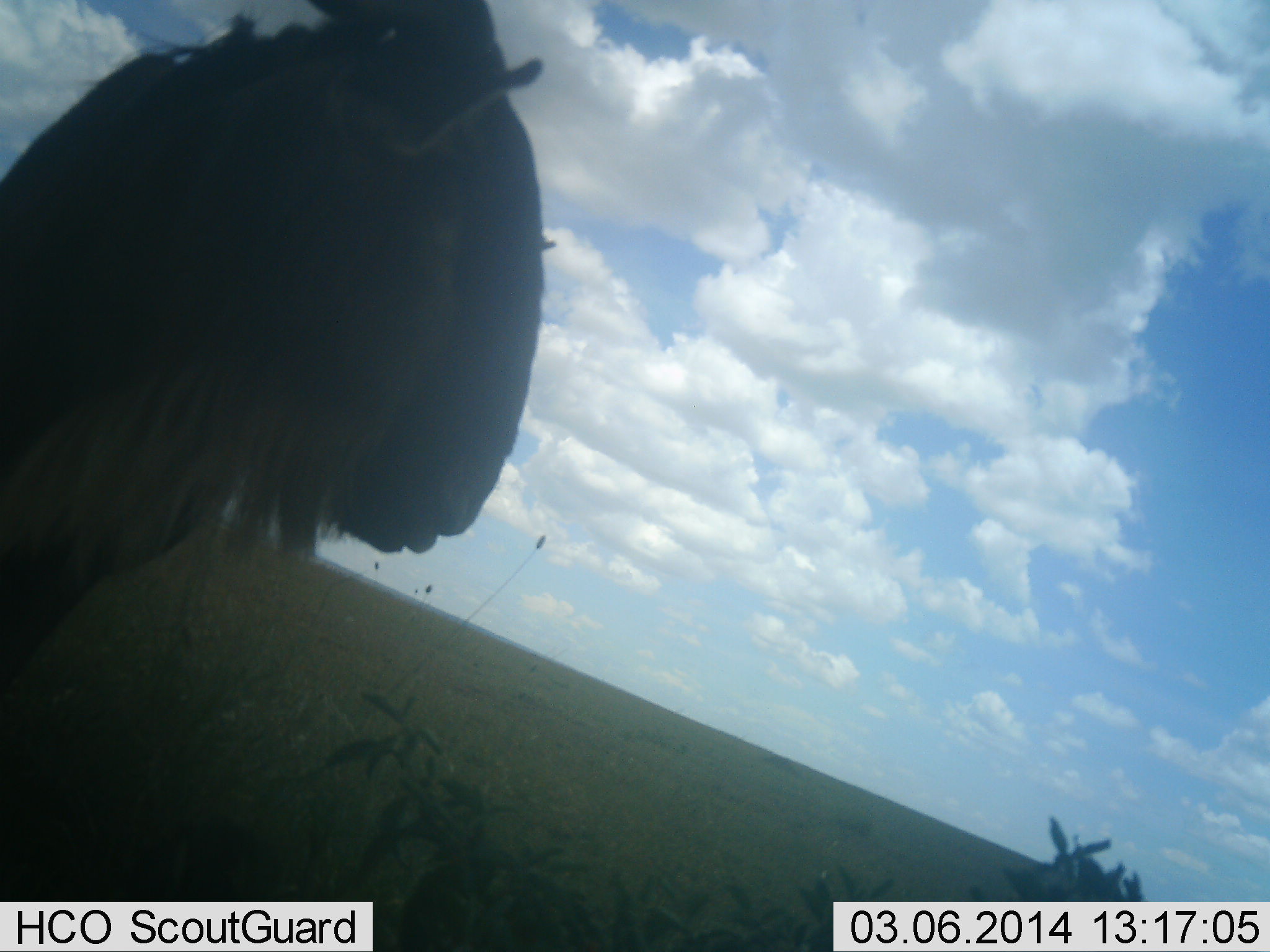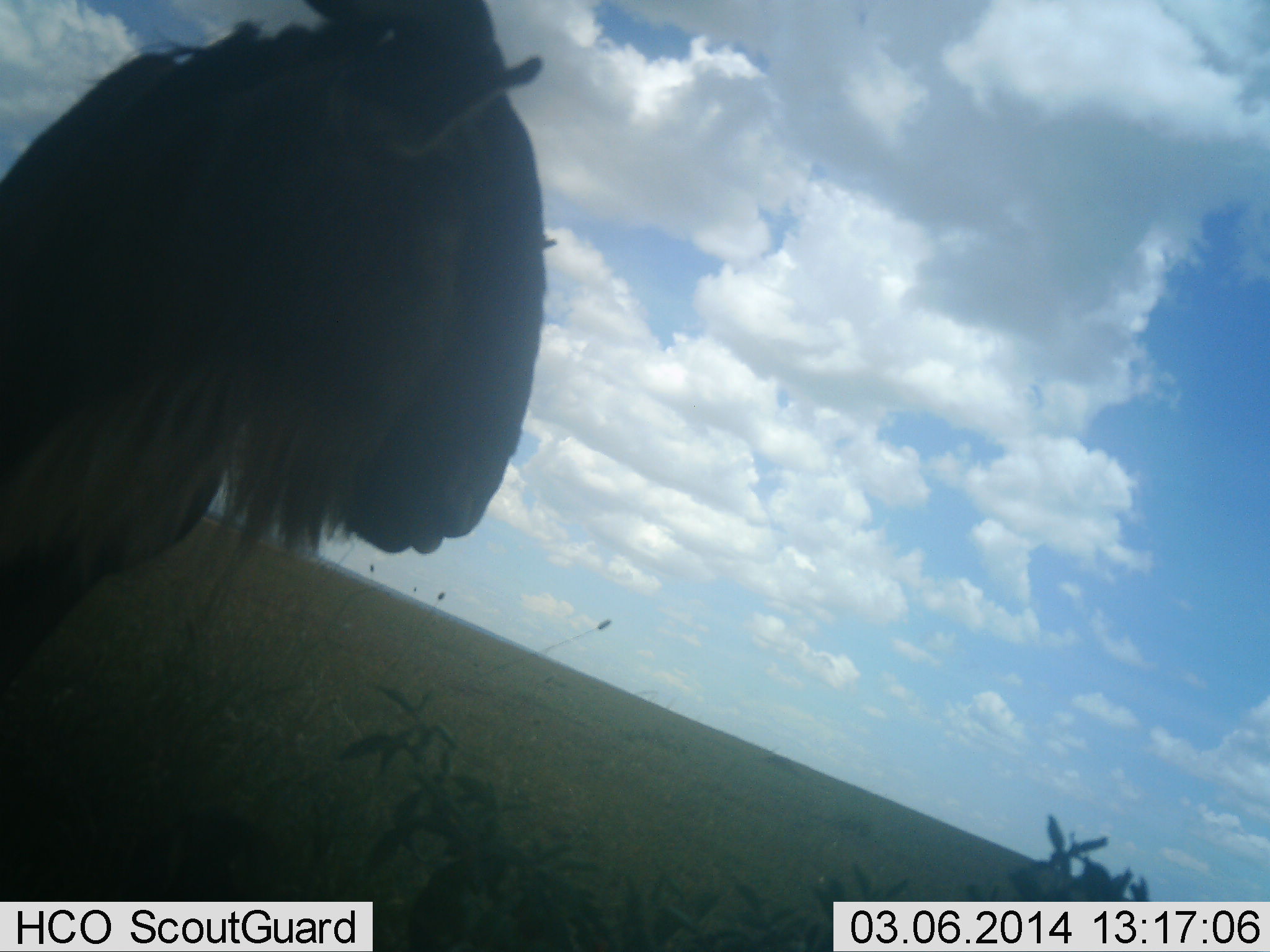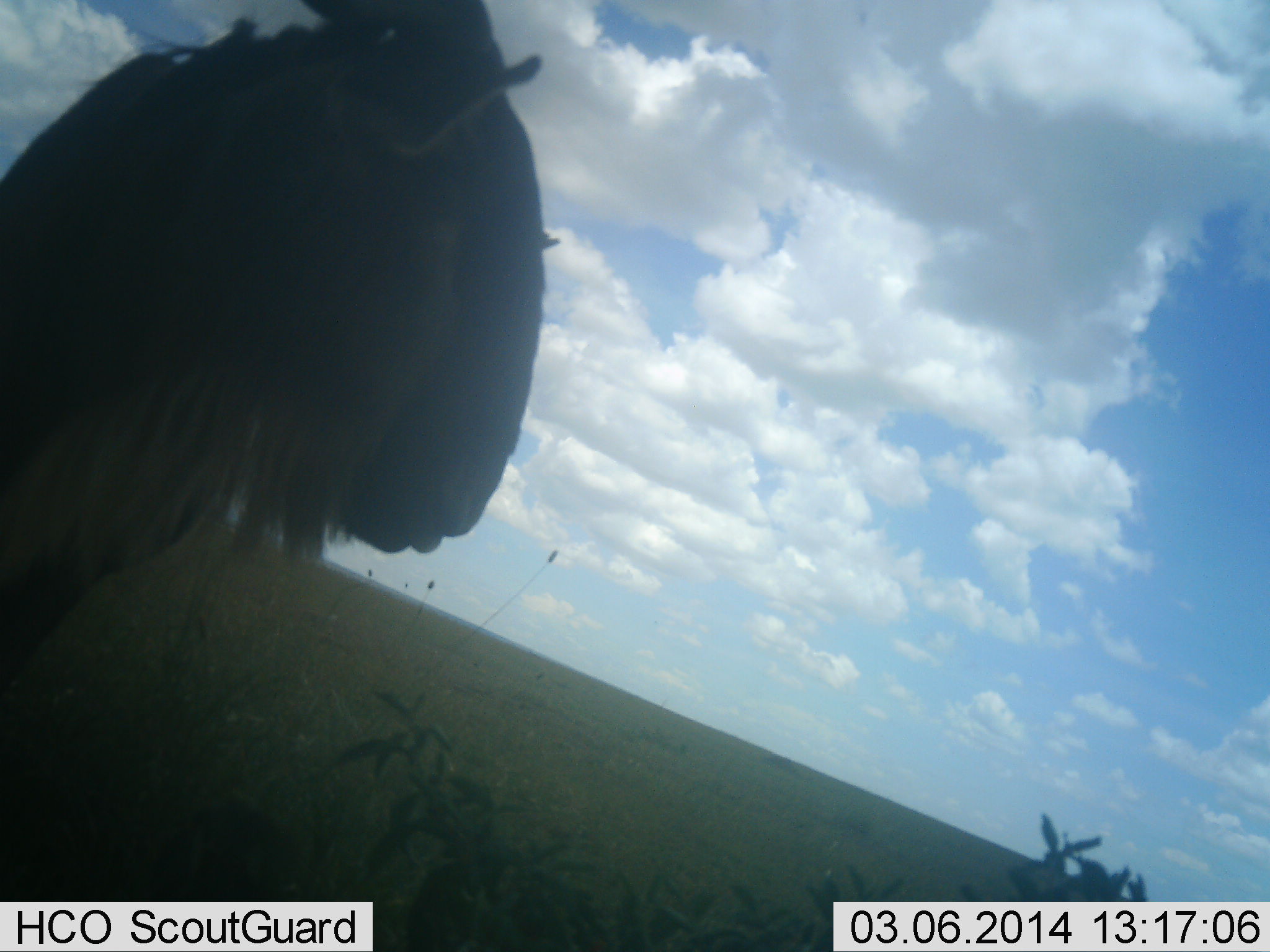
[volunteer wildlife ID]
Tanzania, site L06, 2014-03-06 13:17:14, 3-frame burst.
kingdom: Animalia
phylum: Chordata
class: Mammalia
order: Artiodactyla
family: Bovidae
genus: Connochaetes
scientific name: Connochaetes taurinus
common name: blue wildebeest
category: wildebeest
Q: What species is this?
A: Wildebeest (blue wildebeest) (Connochaetes taurinus).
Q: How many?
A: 1.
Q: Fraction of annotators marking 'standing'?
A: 100%.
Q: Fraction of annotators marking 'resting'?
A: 0%.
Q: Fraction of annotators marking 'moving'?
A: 0%.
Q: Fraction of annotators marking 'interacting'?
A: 0%.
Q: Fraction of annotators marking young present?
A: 0%.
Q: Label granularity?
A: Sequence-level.